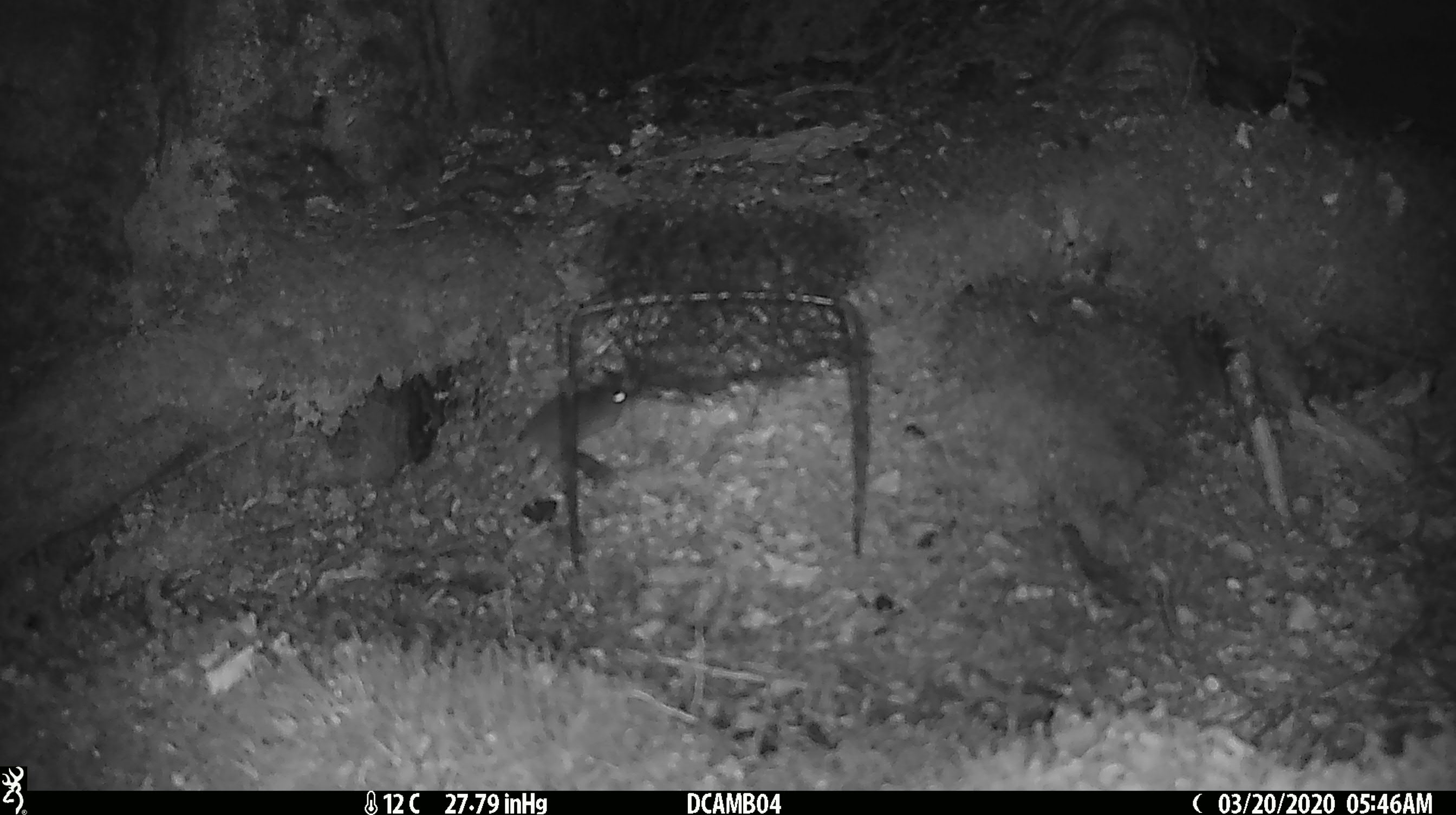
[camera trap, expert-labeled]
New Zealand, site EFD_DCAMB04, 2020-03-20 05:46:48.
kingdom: Animalia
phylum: Chordata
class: Mammalia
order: Rodentia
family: Muridae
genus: Mus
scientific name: Mus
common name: mouse